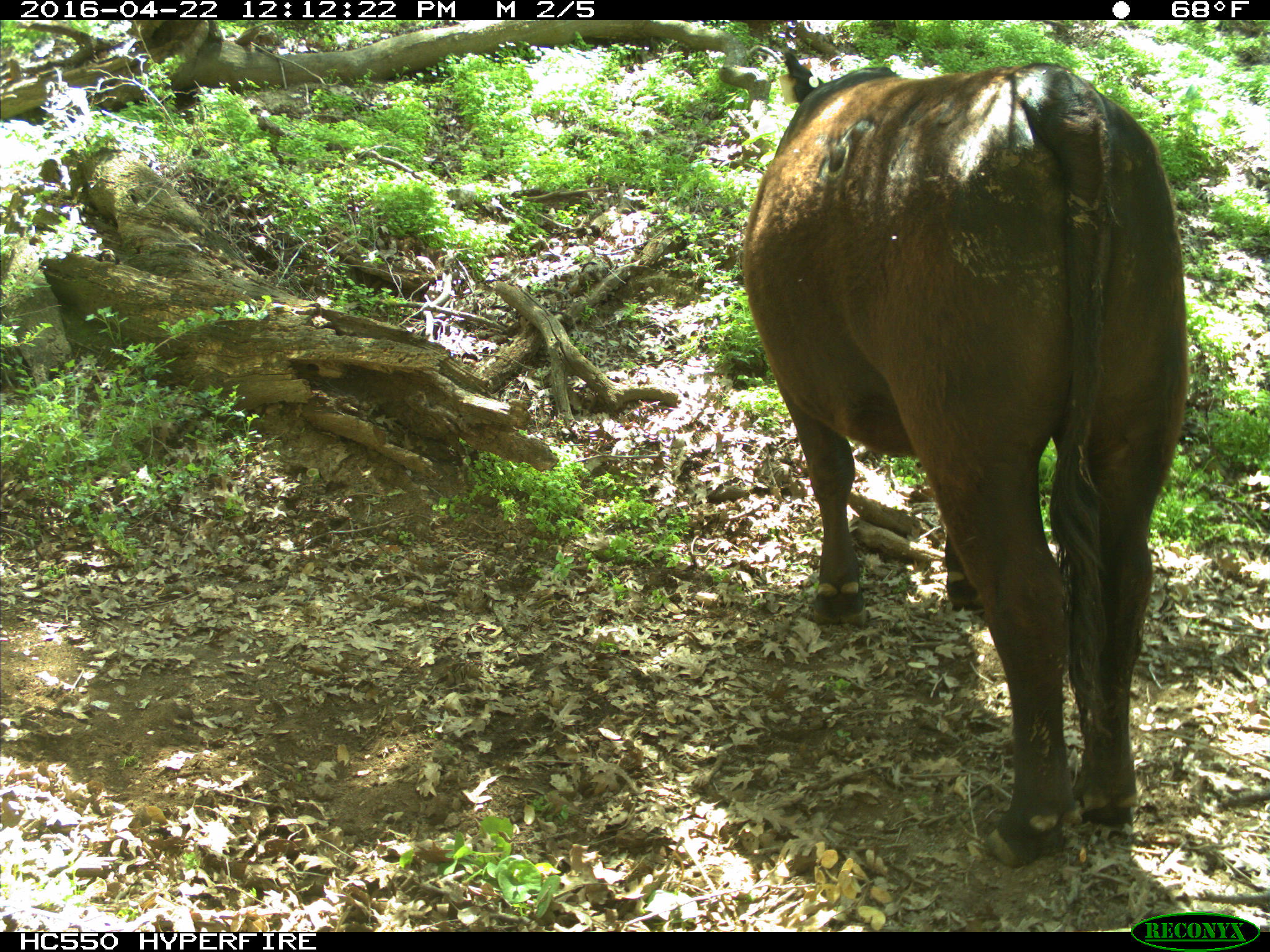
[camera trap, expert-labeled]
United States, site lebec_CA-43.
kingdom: Animalia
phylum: Chordata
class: Mammalia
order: Artiodactyla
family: Bovidae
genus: Bos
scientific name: Bos taurus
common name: domestic cow